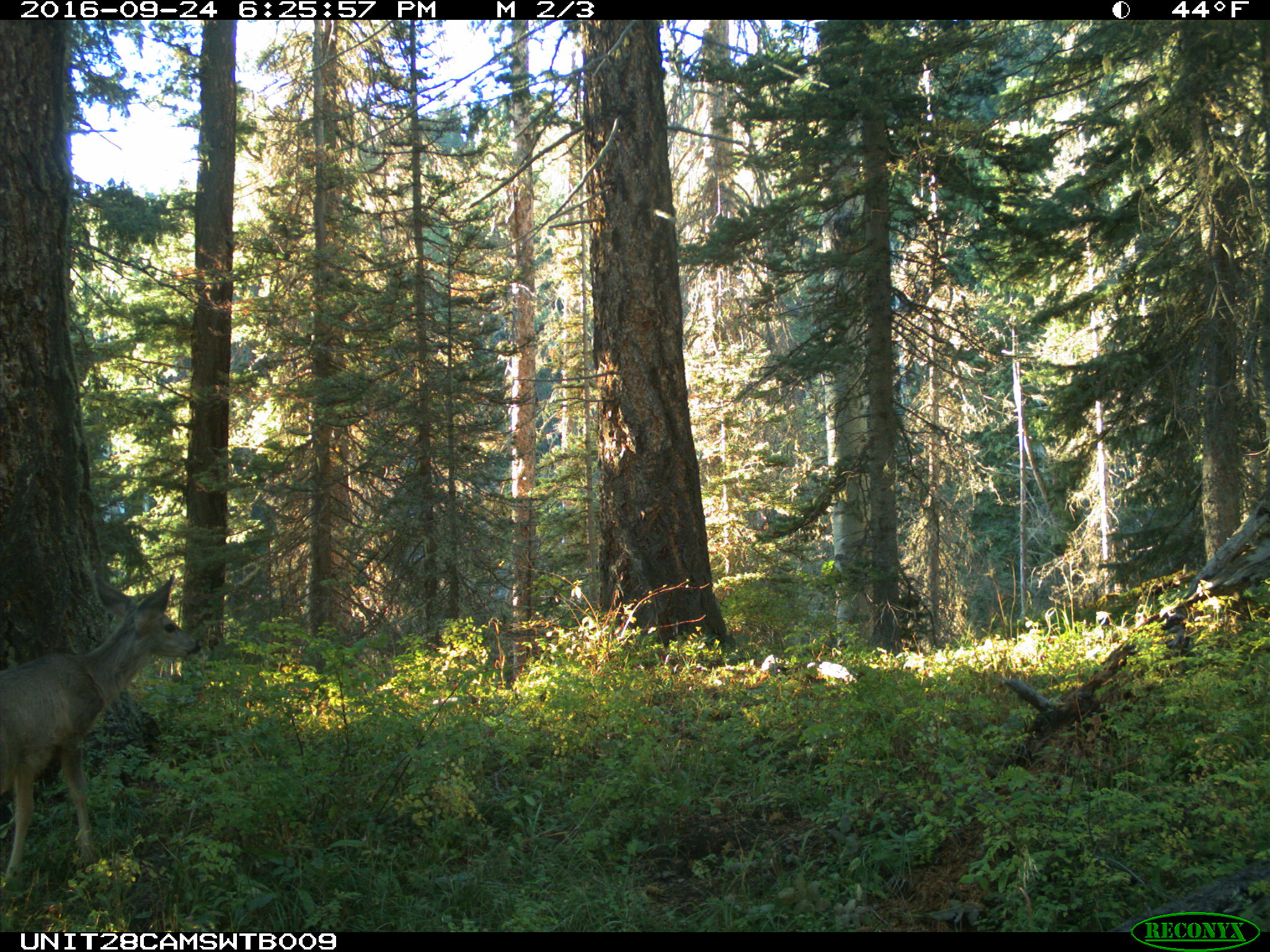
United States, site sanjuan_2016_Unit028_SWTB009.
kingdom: Animalia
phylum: Chordata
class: Mammalia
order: Artiodactyla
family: Cervidae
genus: Odocoileus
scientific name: Odocoileus hemionus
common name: mule deer